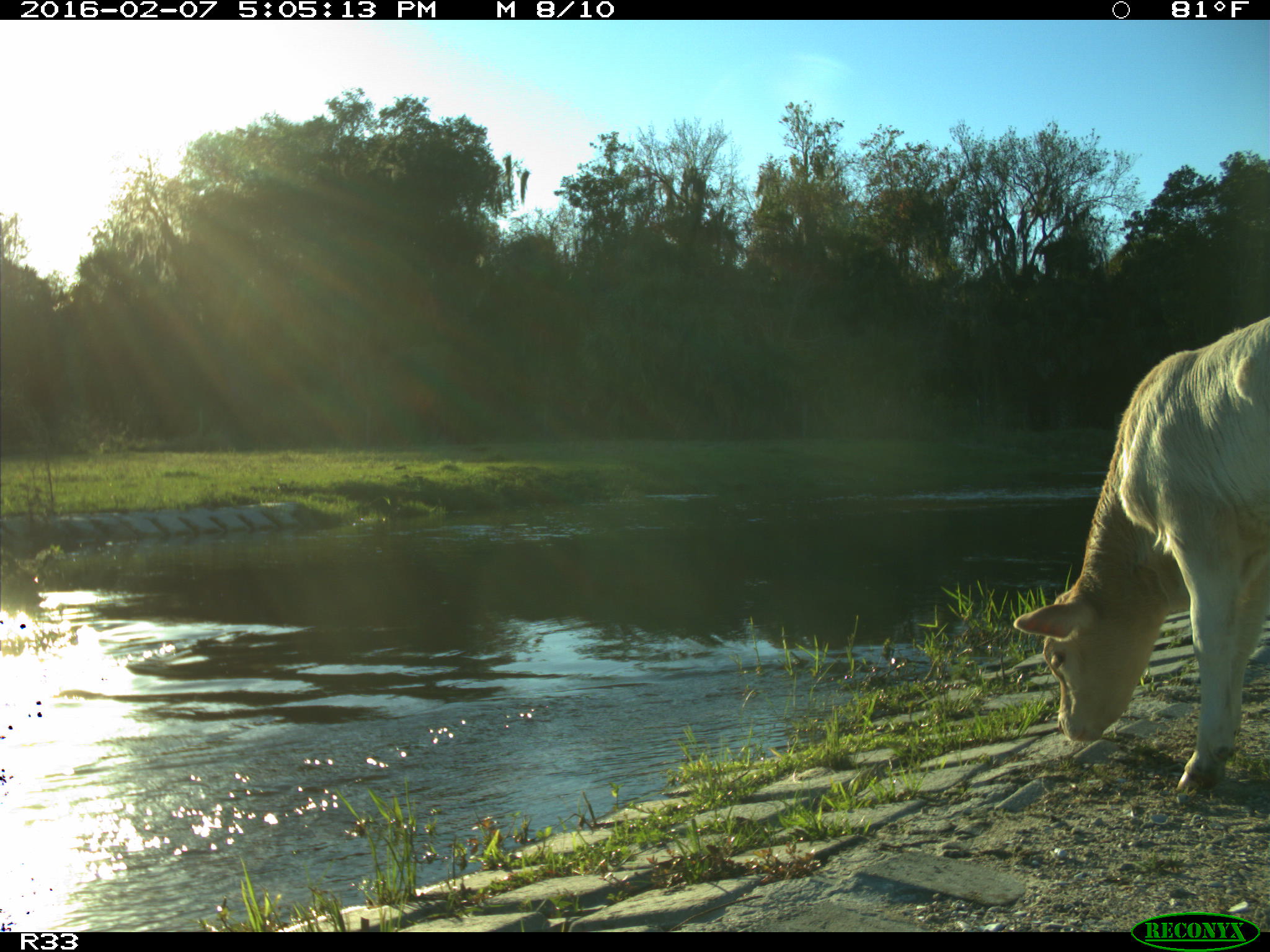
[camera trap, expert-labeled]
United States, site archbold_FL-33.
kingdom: Animalia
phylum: Chordata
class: Mammalia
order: Artiodactyla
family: Bovidae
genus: Bos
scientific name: Bos taurus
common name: domestic cow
Bos taurus (domestic cow).